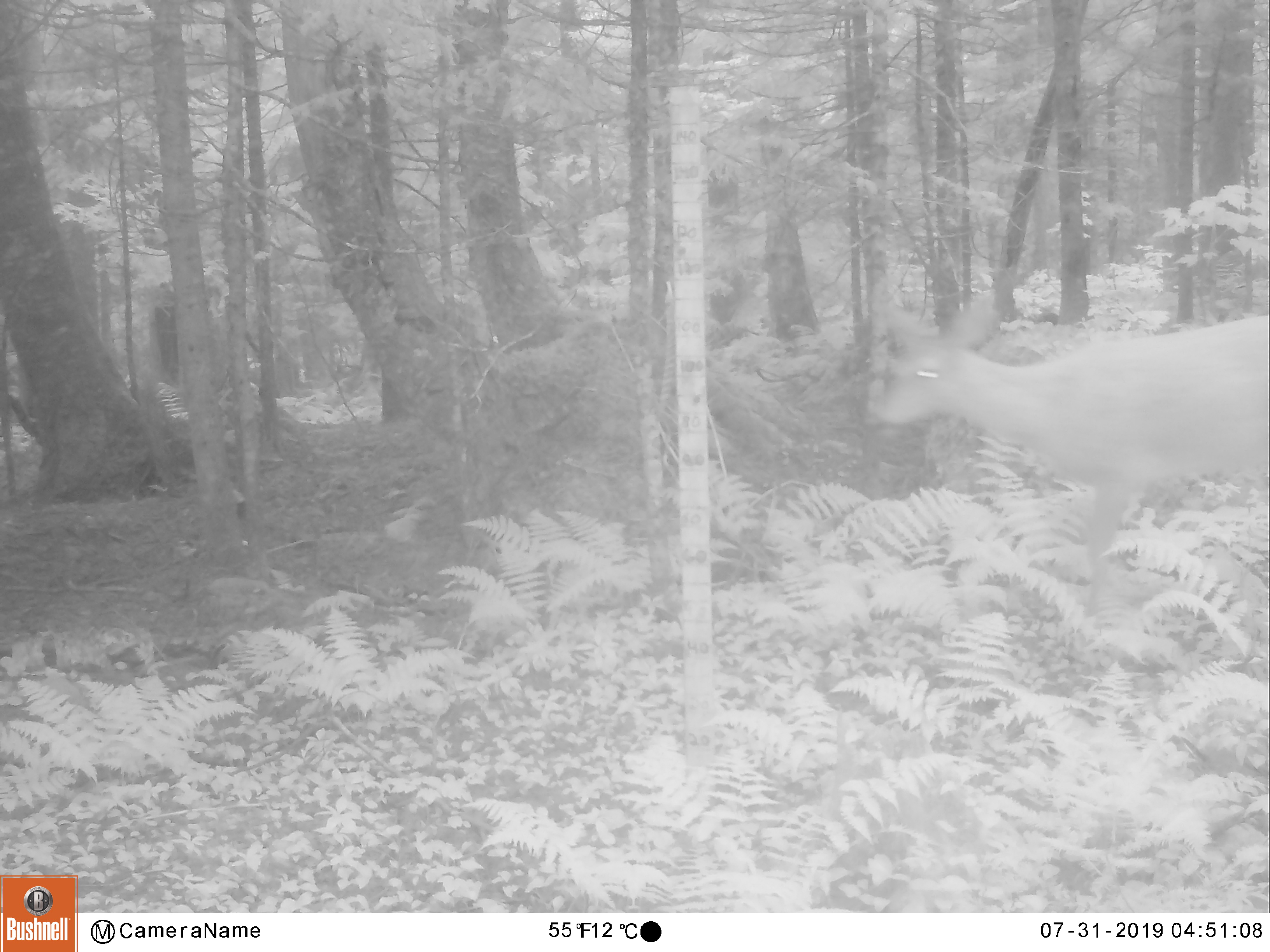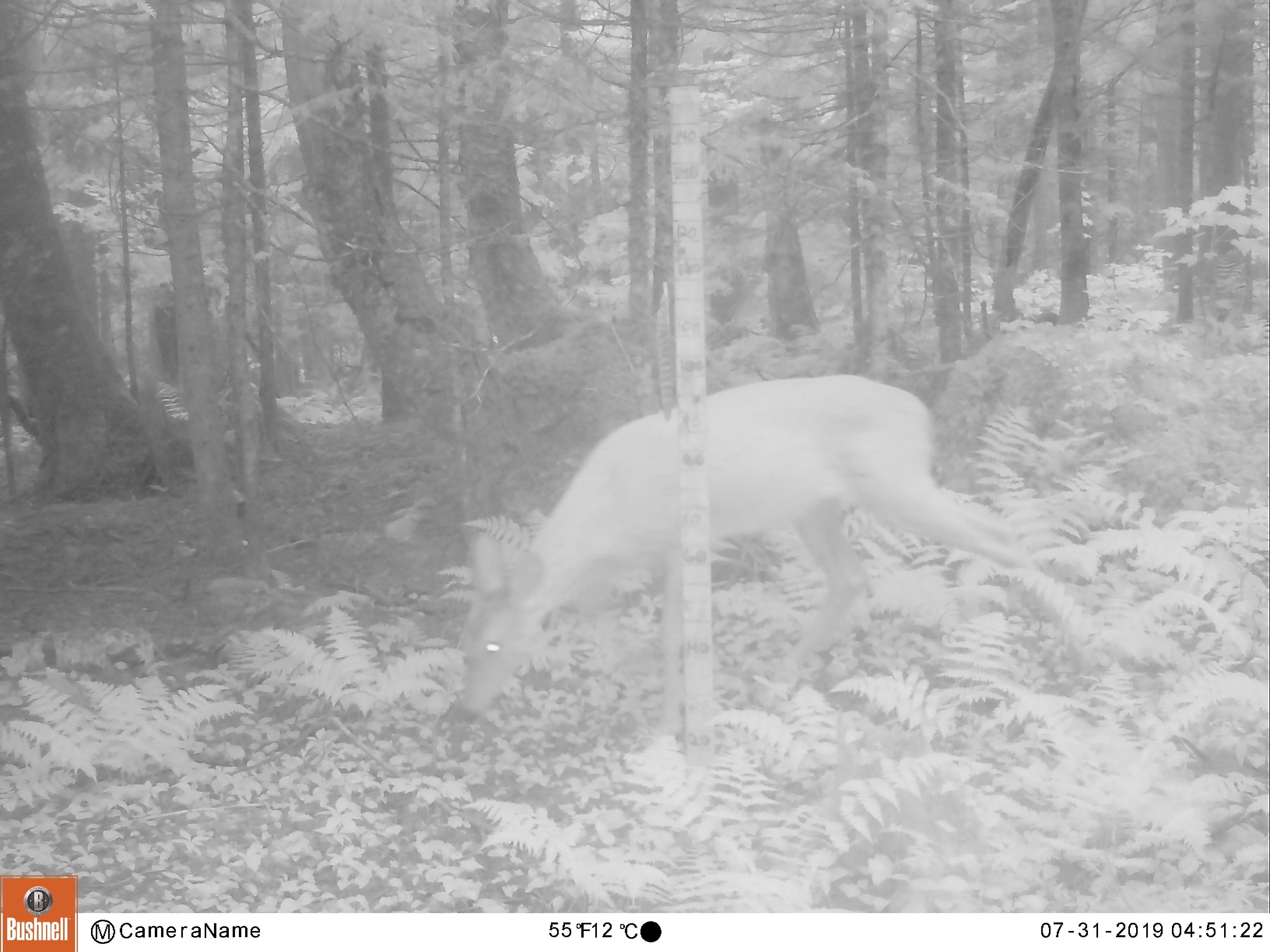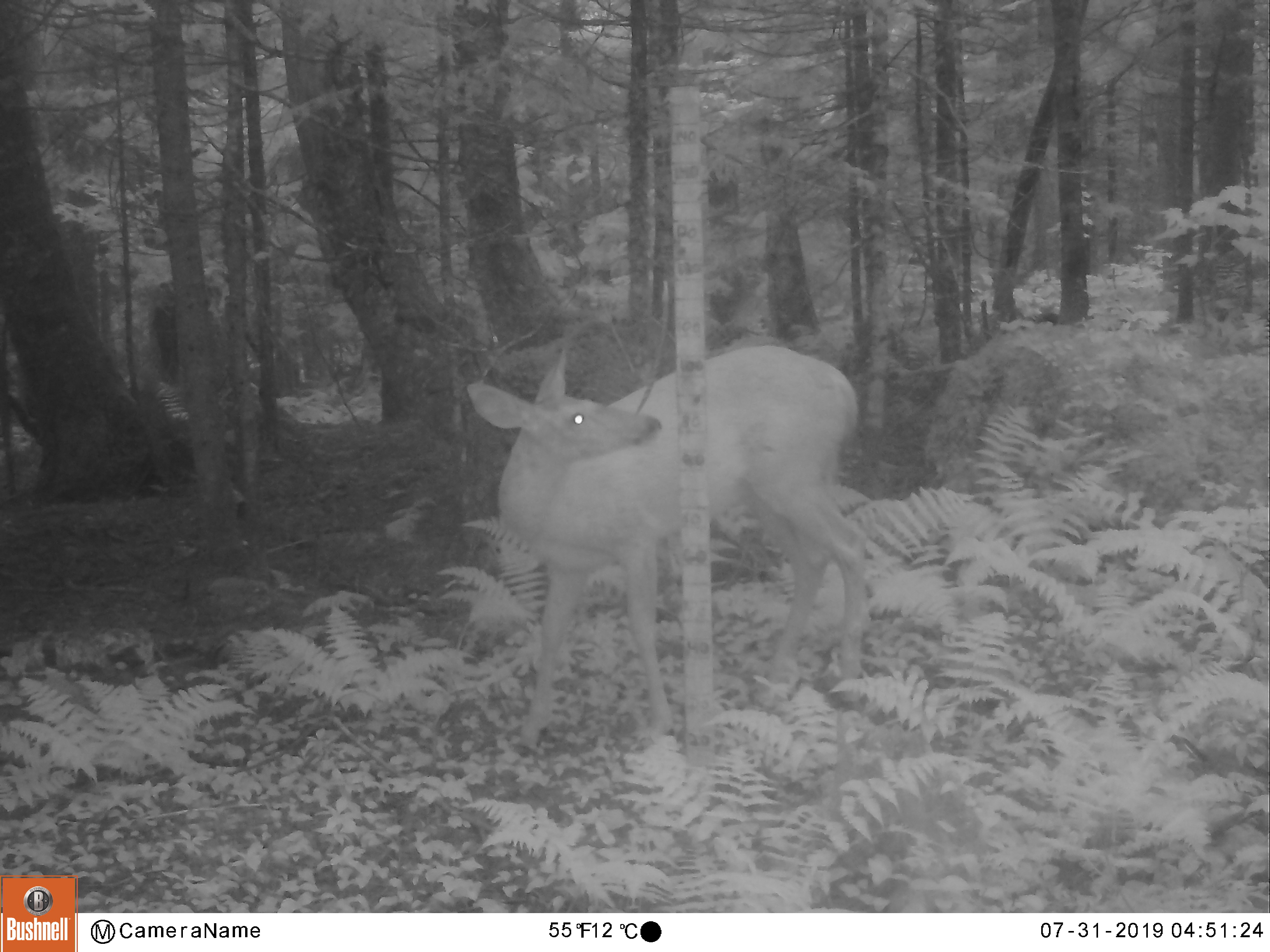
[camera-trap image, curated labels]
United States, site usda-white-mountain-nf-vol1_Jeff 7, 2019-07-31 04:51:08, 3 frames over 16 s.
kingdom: Animalia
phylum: Chordata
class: Mammalia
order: Artiodactyla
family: Cervidae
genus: Odocoileus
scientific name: Odocoileus virginianus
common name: white-tailed deer